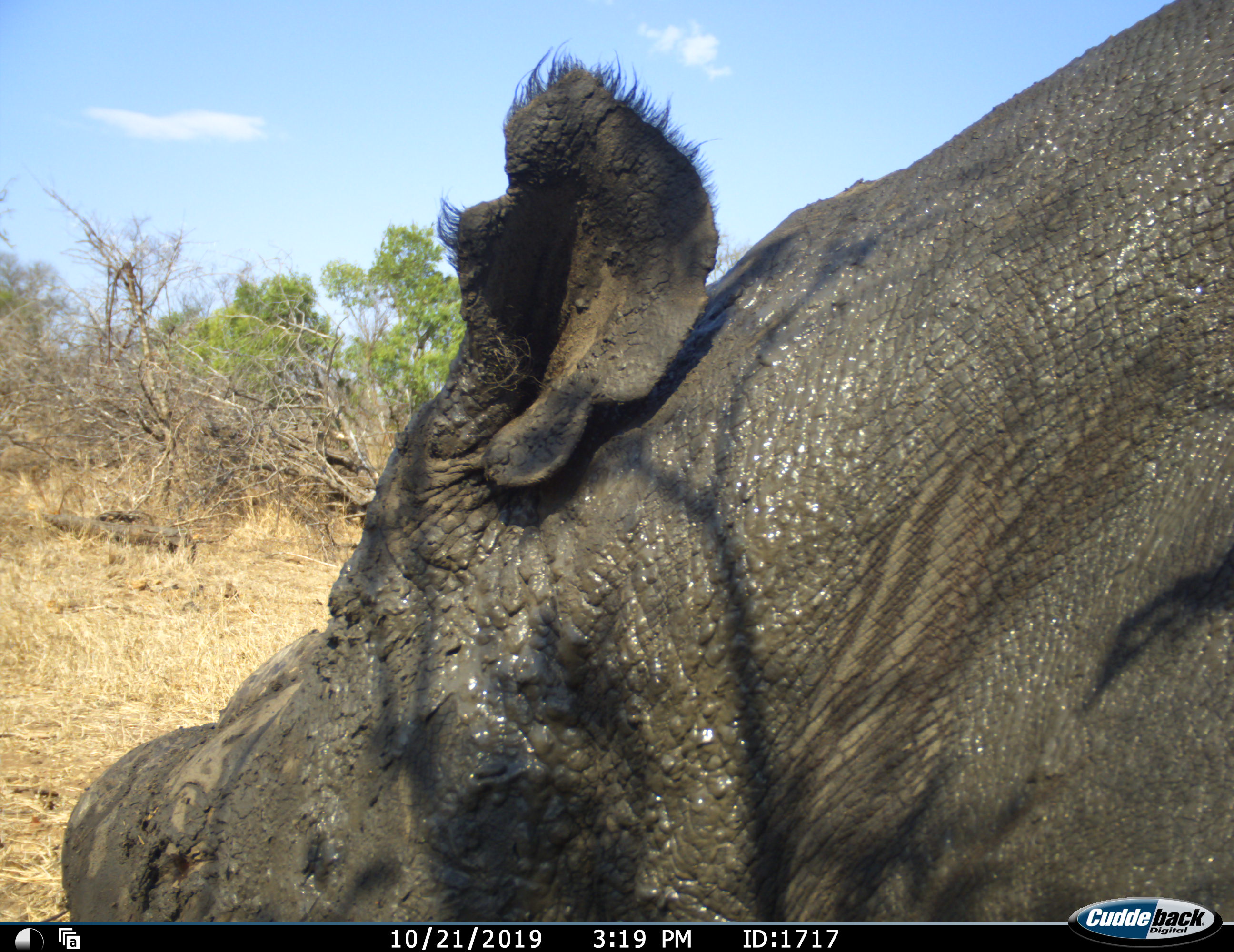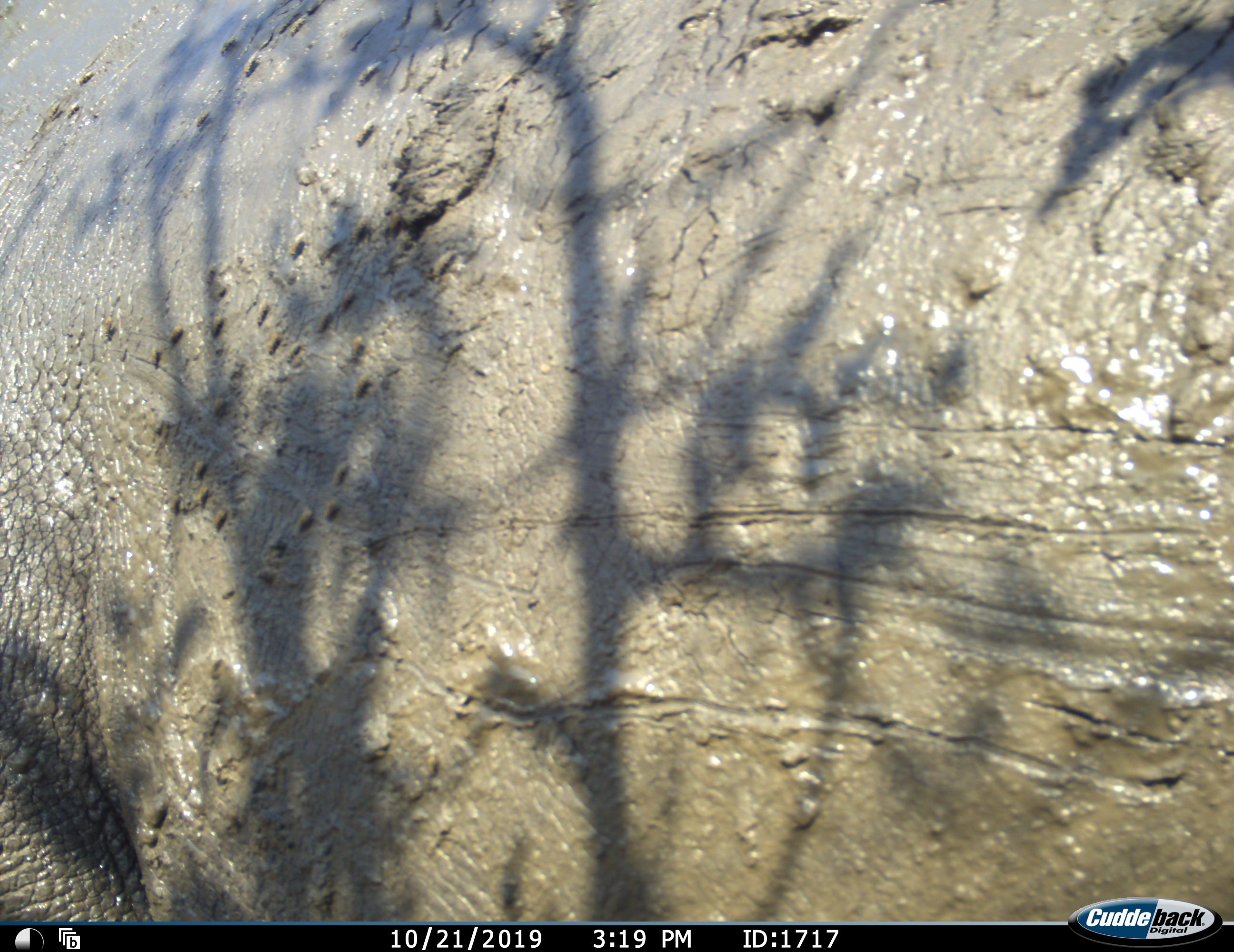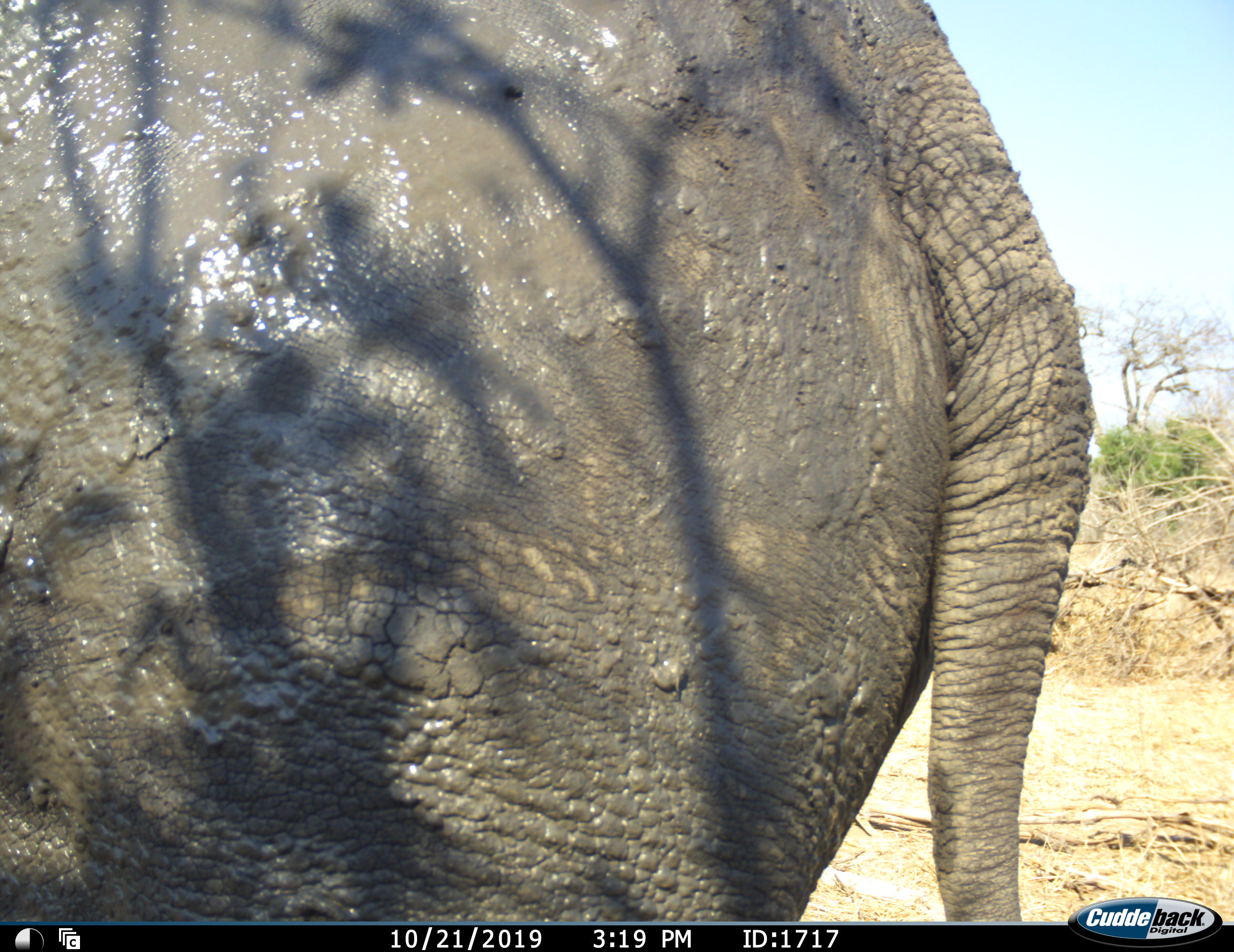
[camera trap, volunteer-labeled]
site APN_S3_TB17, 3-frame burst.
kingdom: Animalia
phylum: Chordata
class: Mammalia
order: Perissodactyla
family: Rhinocerotidae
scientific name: Rhinocerotidae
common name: unknown rhinoceros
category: rhinocerosunknown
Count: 1.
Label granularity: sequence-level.